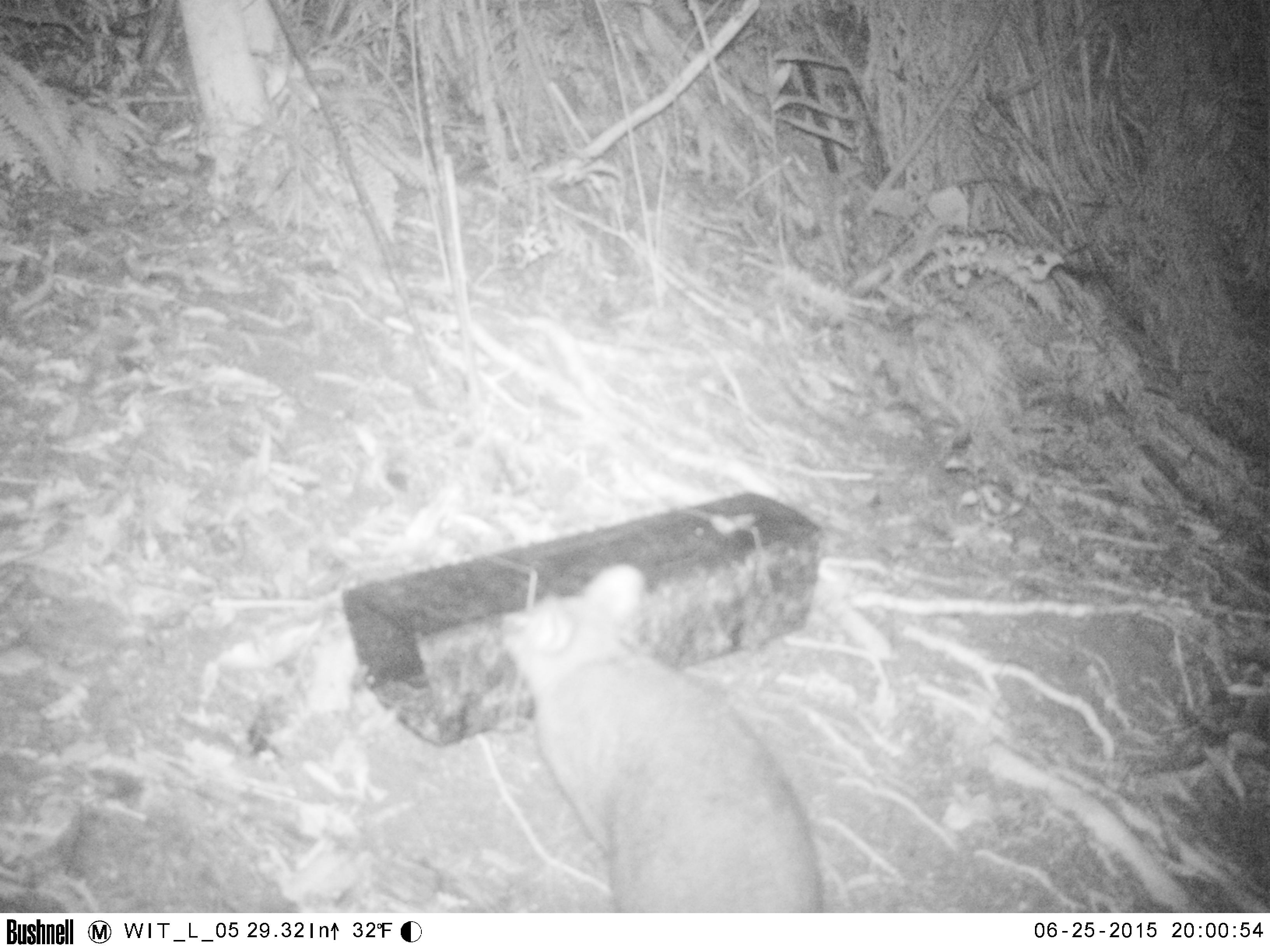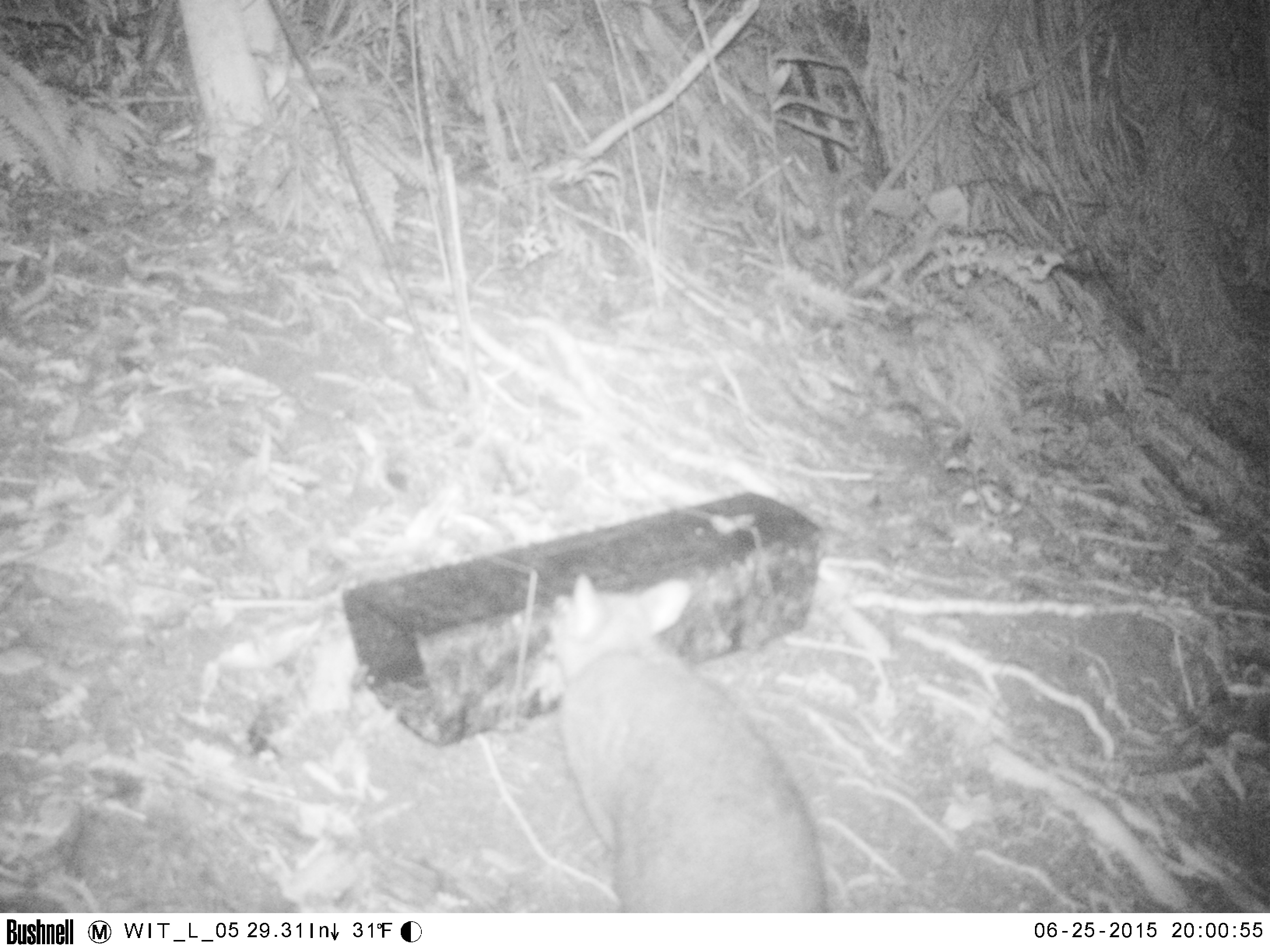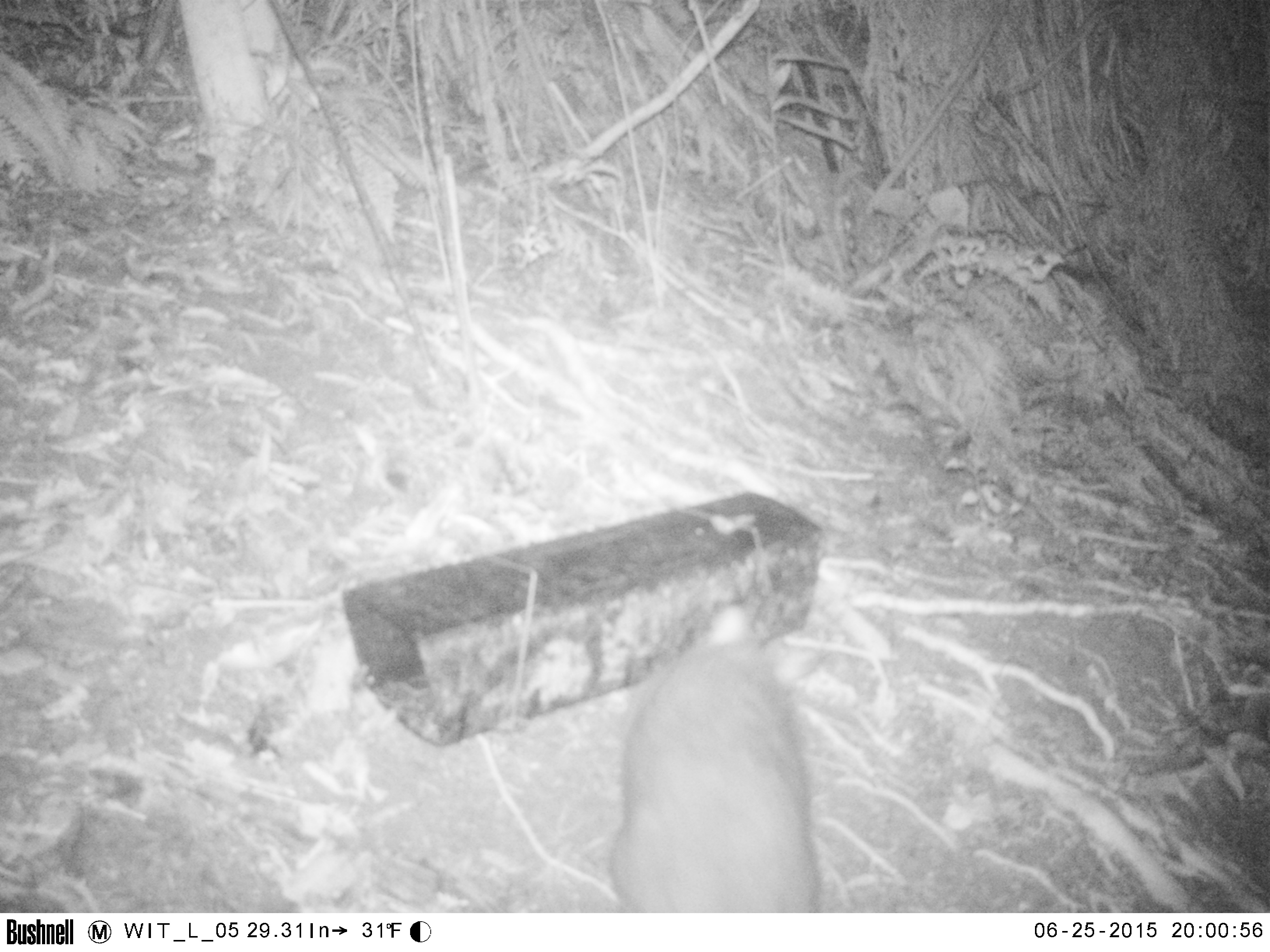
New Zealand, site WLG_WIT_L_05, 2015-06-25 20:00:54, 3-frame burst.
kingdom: Animalia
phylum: Chordata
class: Mammalia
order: Diprotodontia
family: Phalangeridae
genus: Trichosurus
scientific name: Trichosurus vulpecula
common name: common brushtail possum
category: possum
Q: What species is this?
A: Possum (common brushtail possum) (Trichosurus vulpecula).